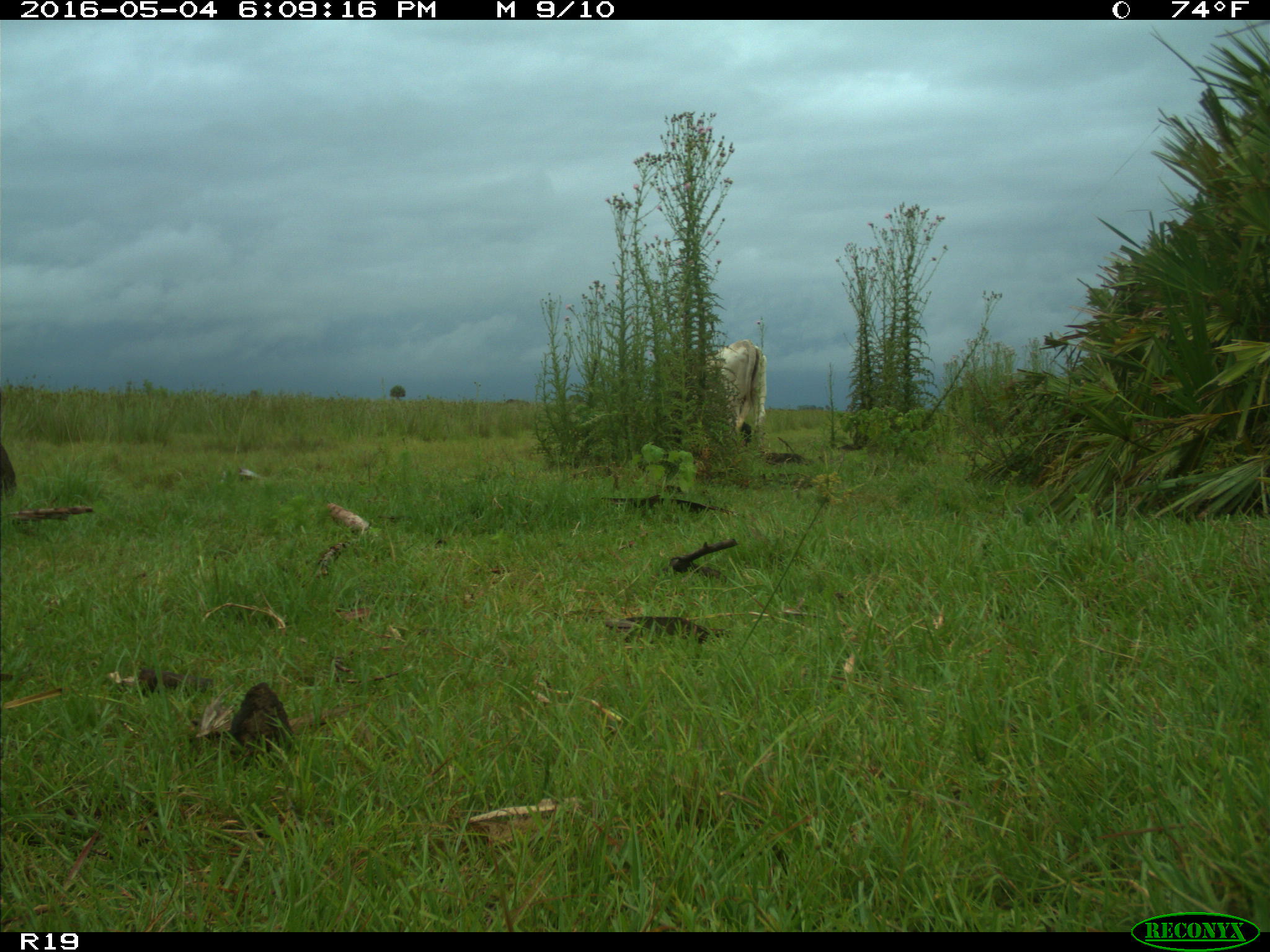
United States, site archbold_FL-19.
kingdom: Animalia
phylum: Chordata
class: Mammalia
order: Artiodactyla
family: Bovidae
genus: Bos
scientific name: Bos taurus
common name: domestic cow